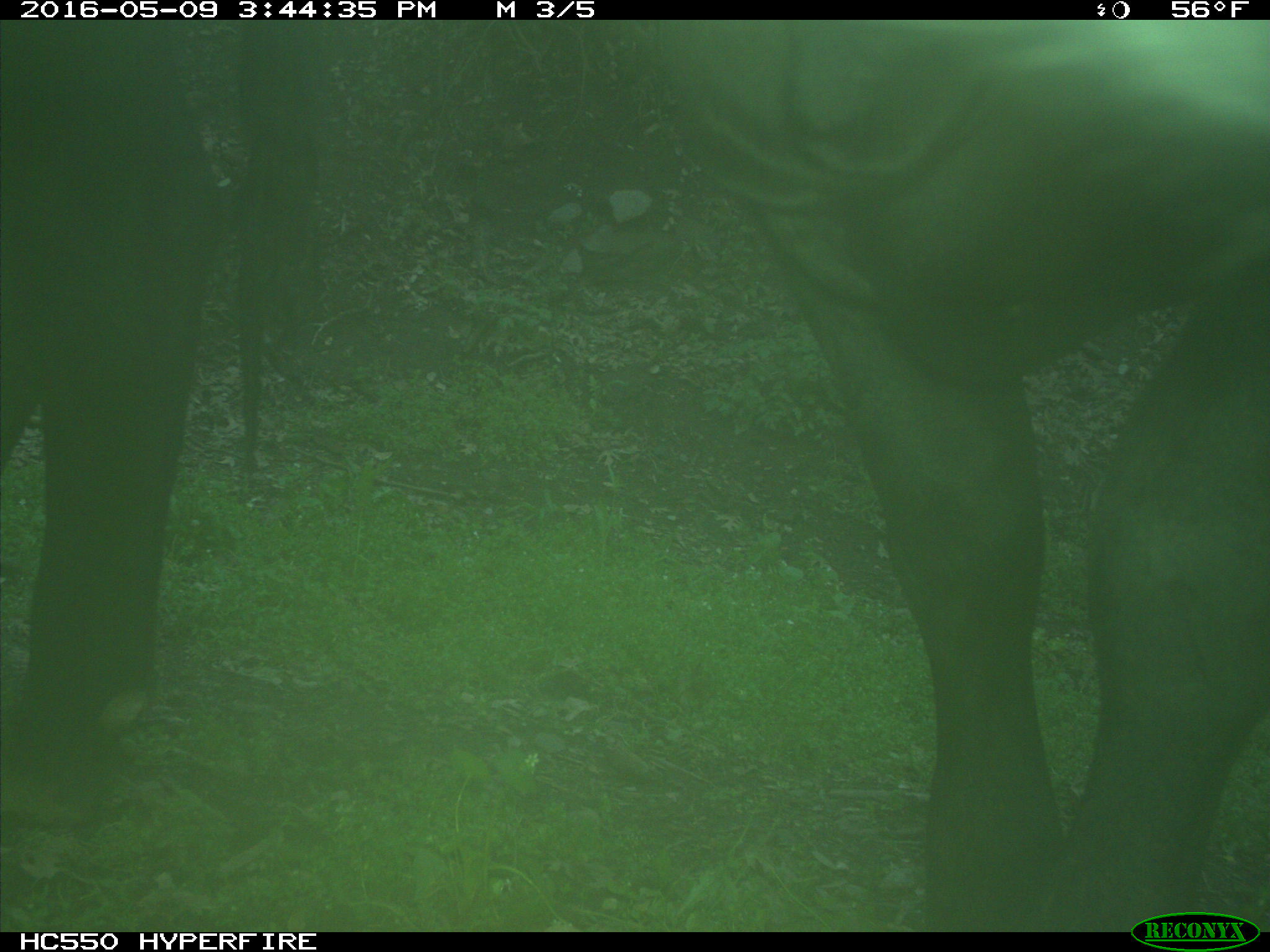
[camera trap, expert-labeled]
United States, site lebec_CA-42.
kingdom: Animalia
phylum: Chordata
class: Mammalia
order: Artiodactyla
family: Bovidae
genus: Bos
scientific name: Bos taurus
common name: domestic cow